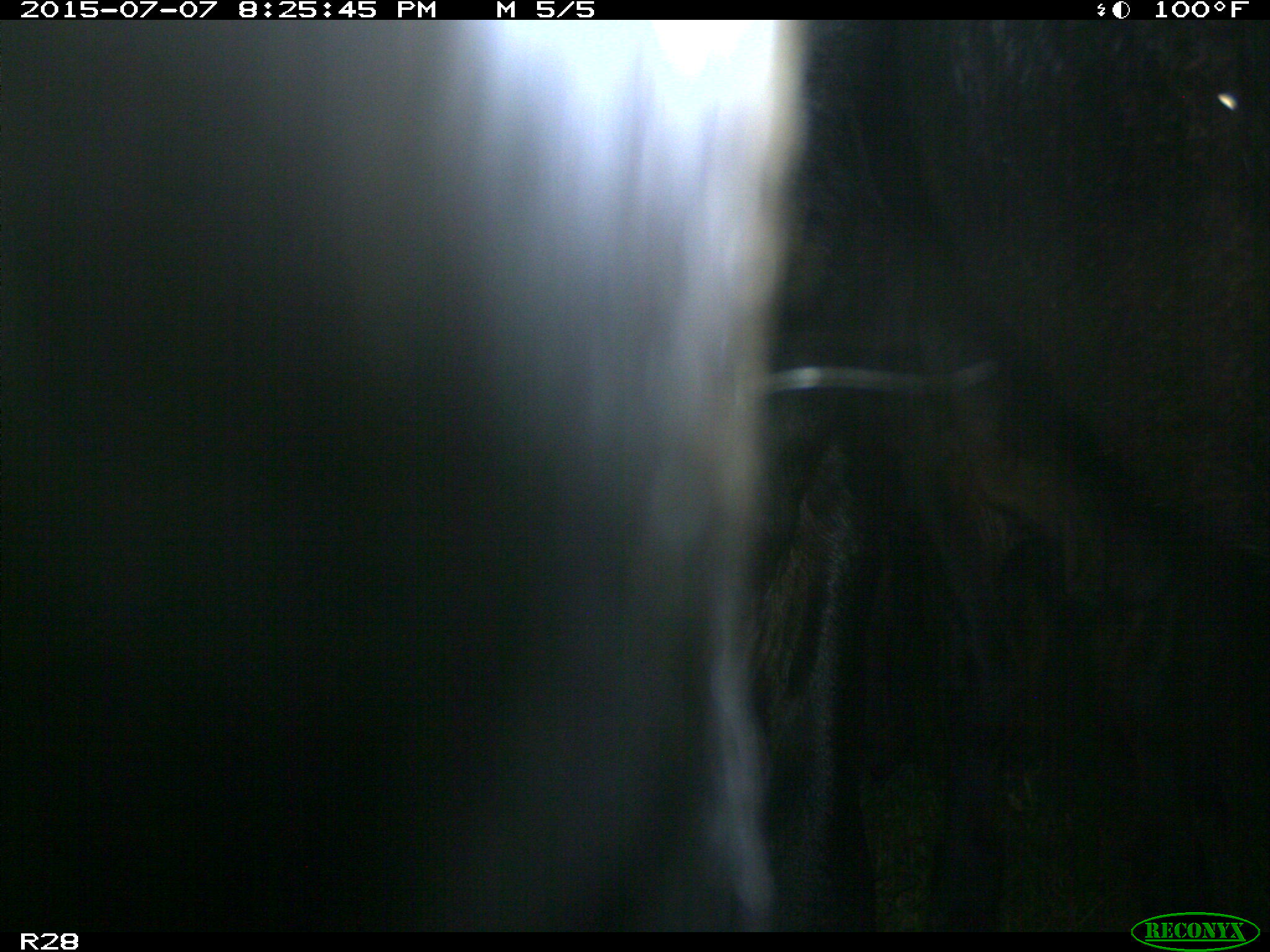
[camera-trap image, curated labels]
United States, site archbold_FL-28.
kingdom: Animalia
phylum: Chordata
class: Mammalia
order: Artiodactyla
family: Bovidae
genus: Bos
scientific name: Bos taurus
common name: domestic cow